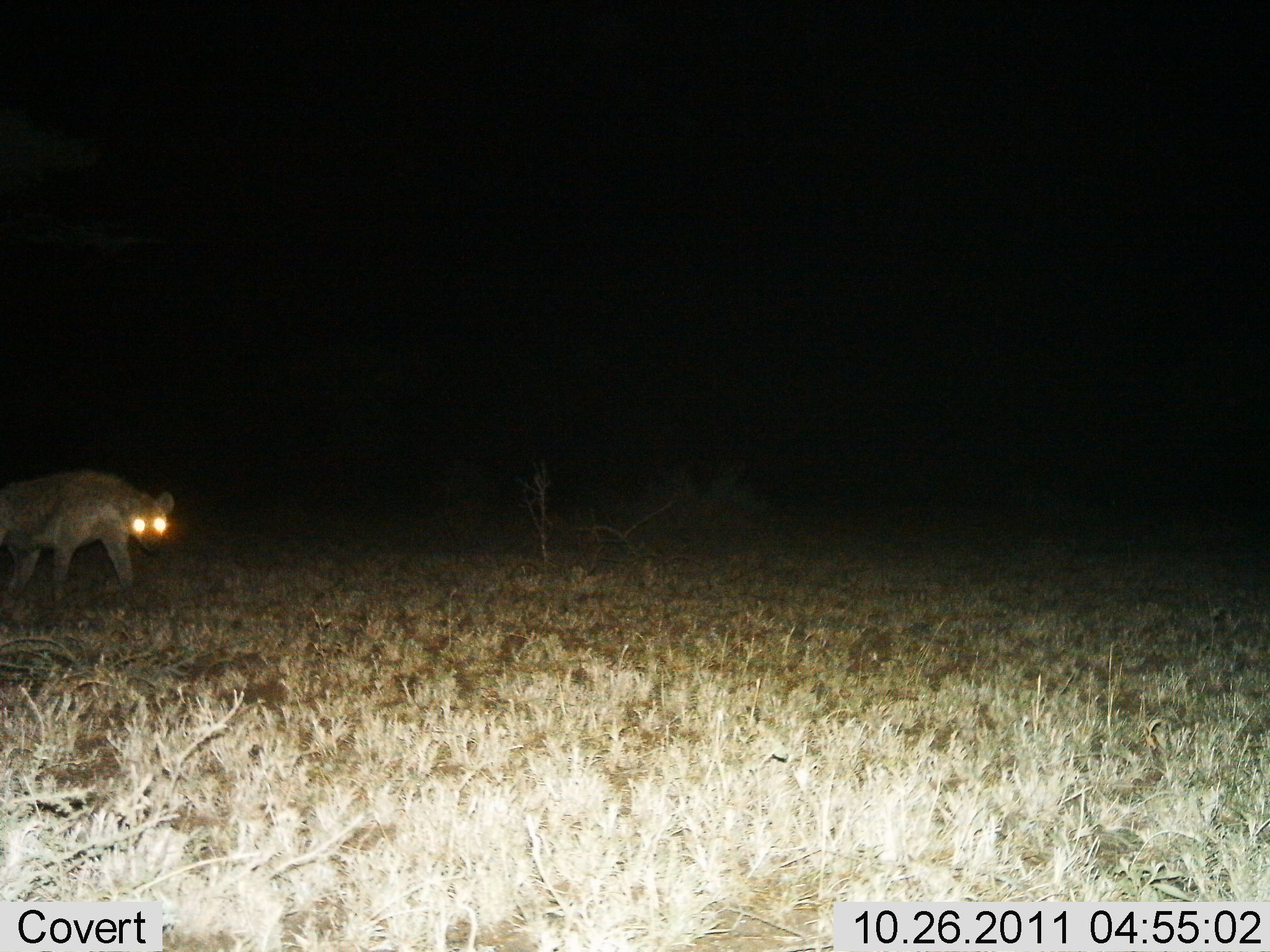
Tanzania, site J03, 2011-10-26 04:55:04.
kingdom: Animalia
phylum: Chordata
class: Mammalia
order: Carnivora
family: Hyaenidae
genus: Crocuta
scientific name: Crocuta crocuta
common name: spotted hyena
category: hyenaspotted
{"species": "hyenaspotted (spotted hyena) (Crocuta crocuta)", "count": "1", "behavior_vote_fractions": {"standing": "31%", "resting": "0%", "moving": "69%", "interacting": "0%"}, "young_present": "0%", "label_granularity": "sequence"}